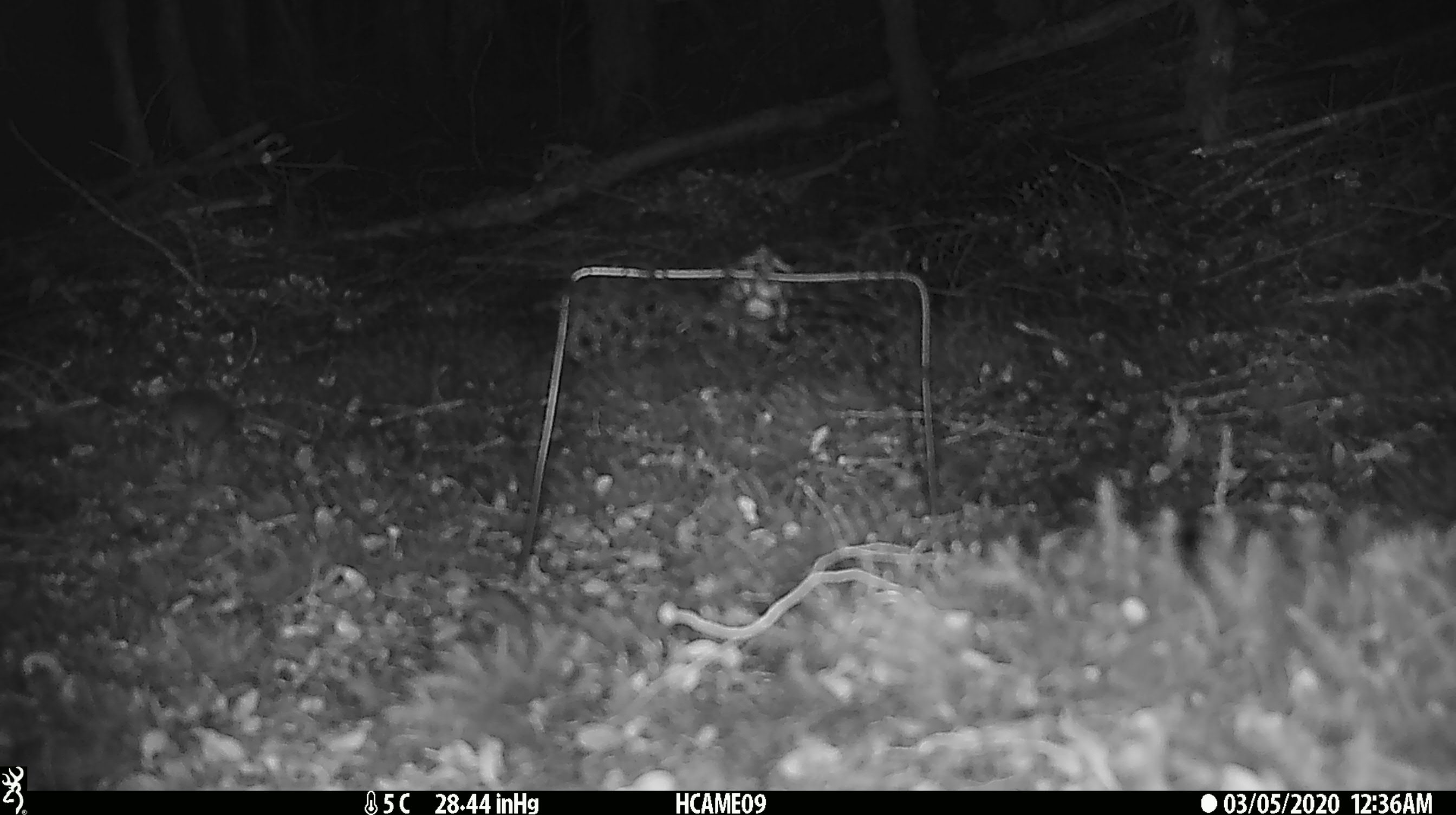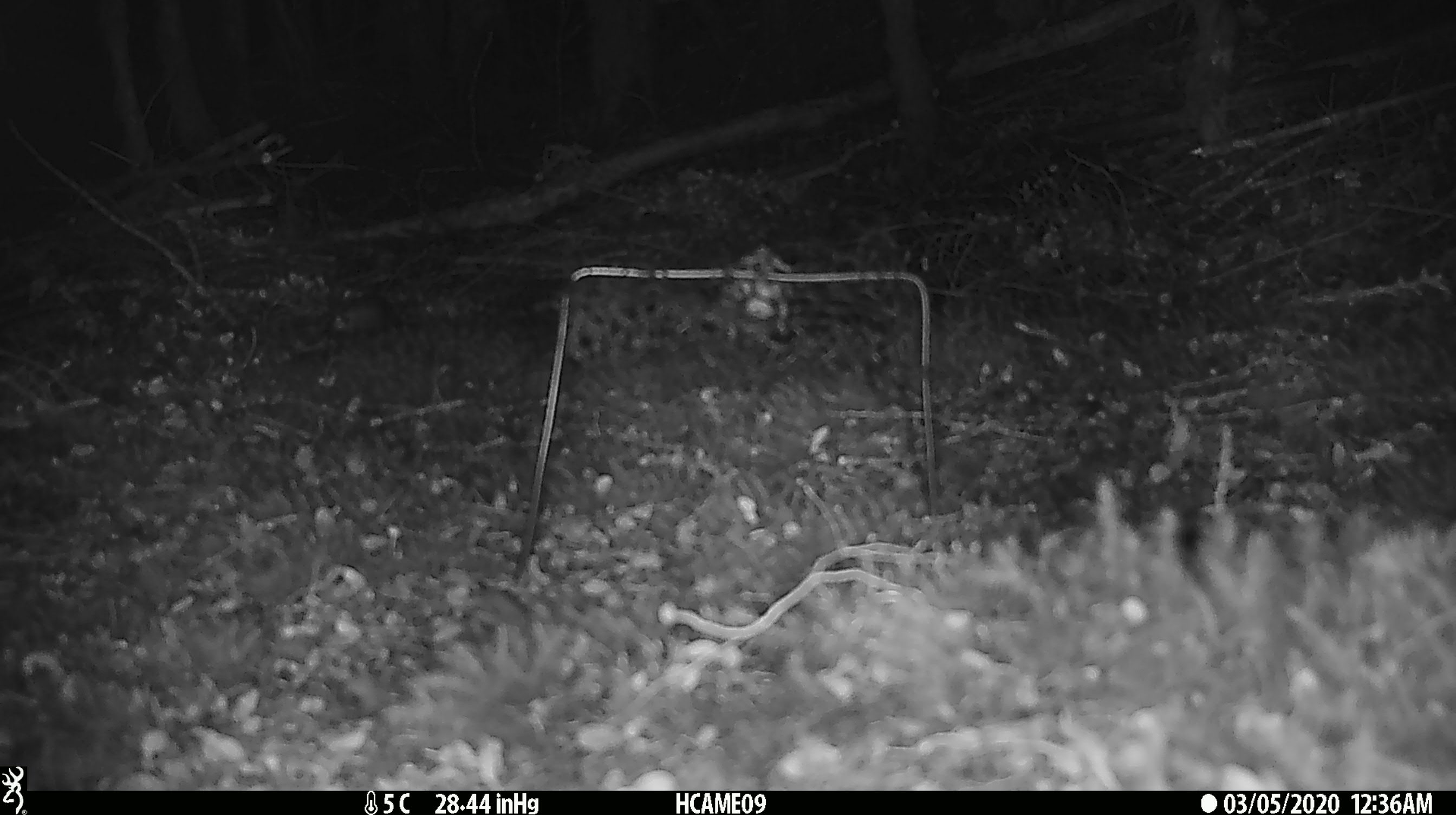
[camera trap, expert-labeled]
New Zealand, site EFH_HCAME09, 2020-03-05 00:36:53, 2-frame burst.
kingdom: Animalia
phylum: Chordata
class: Mammalia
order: Rodentia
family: Muridae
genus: Mus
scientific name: Mus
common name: mouse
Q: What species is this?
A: Mouse (Mus).